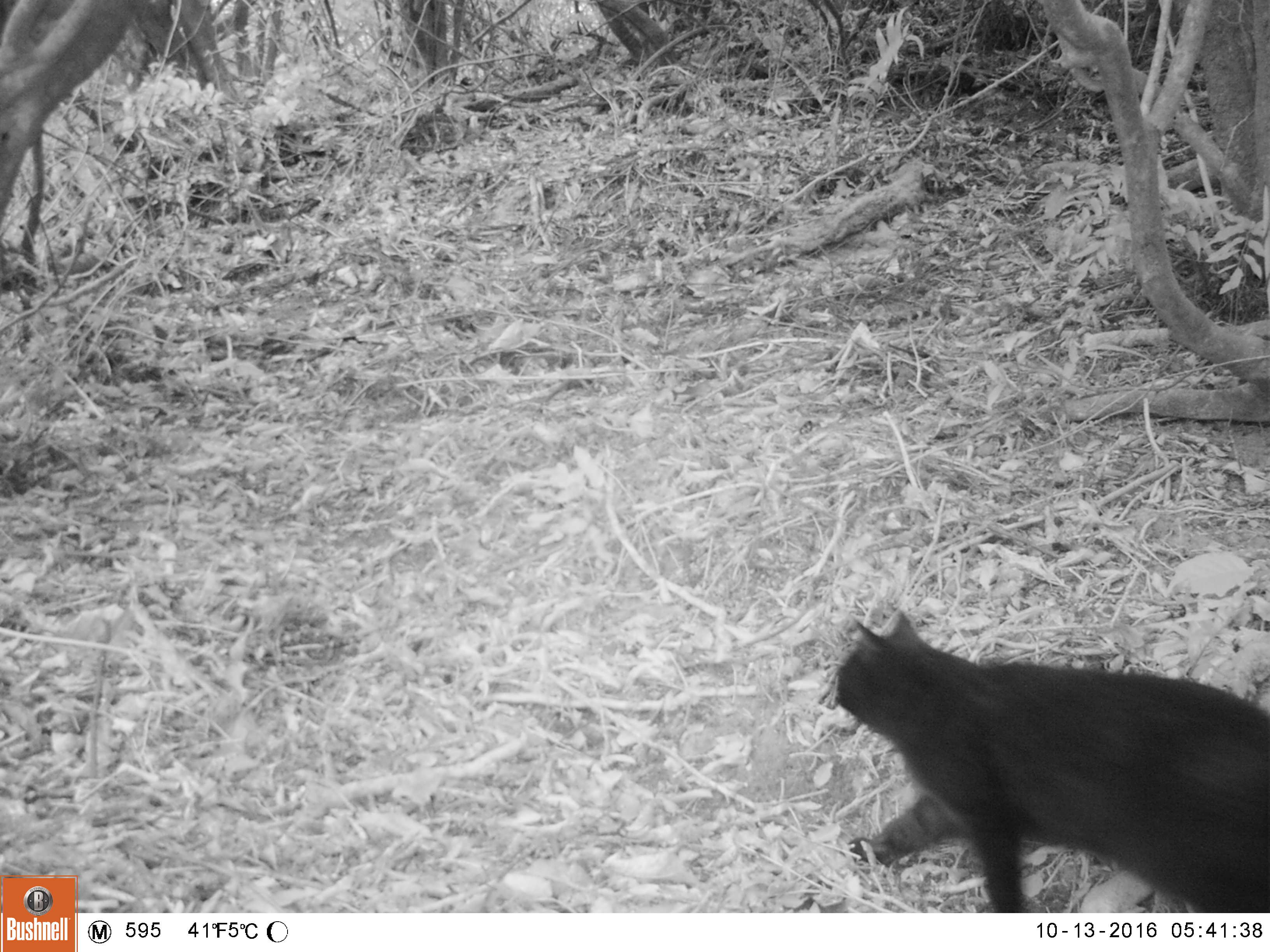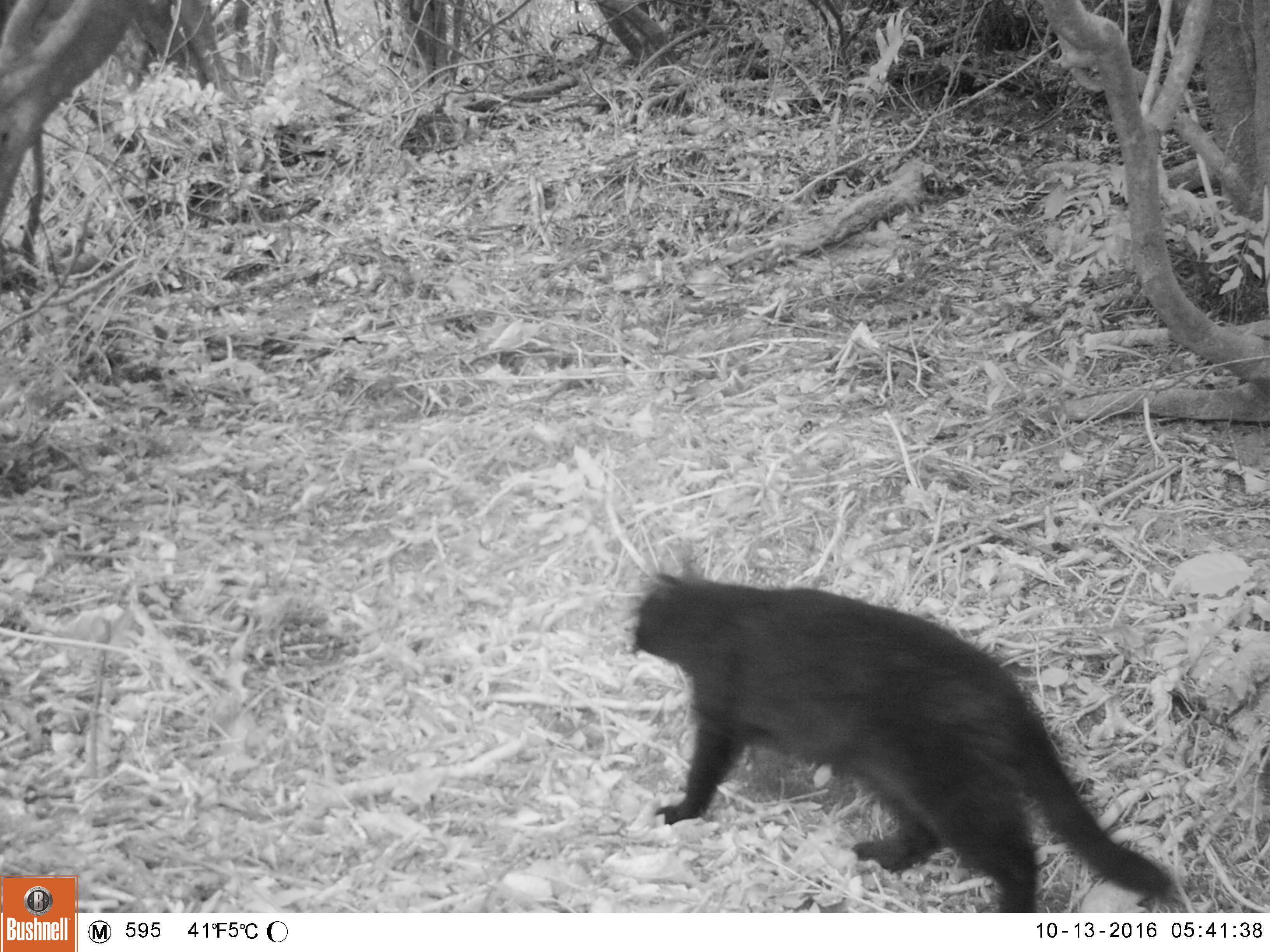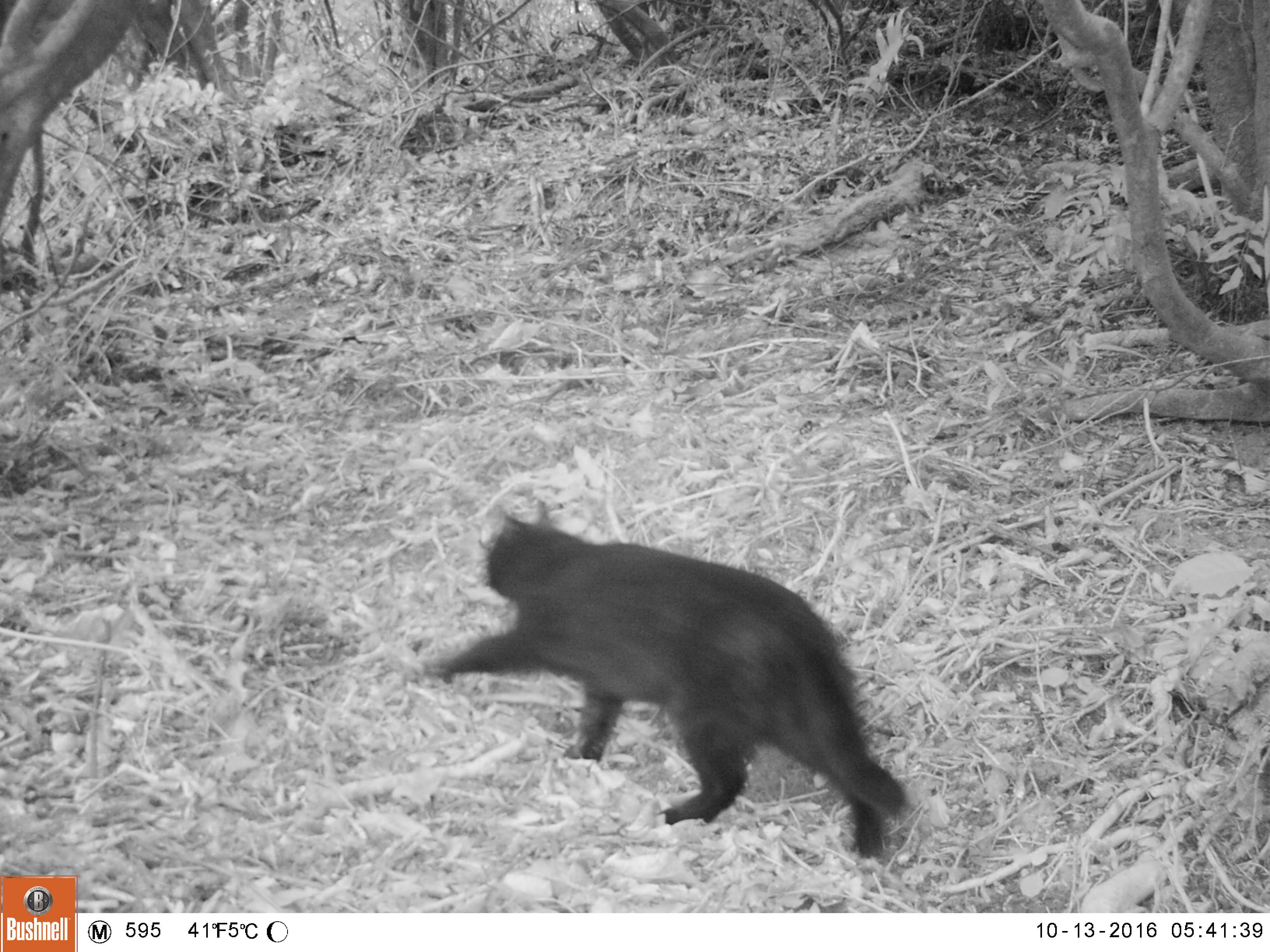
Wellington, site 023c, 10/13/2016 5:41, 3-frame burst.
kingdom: Animalia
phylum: Chordata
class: Mammalia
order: Carnivora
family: Felidae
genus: Felis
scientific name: Felis catus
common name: cat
Cat (Felis catus).